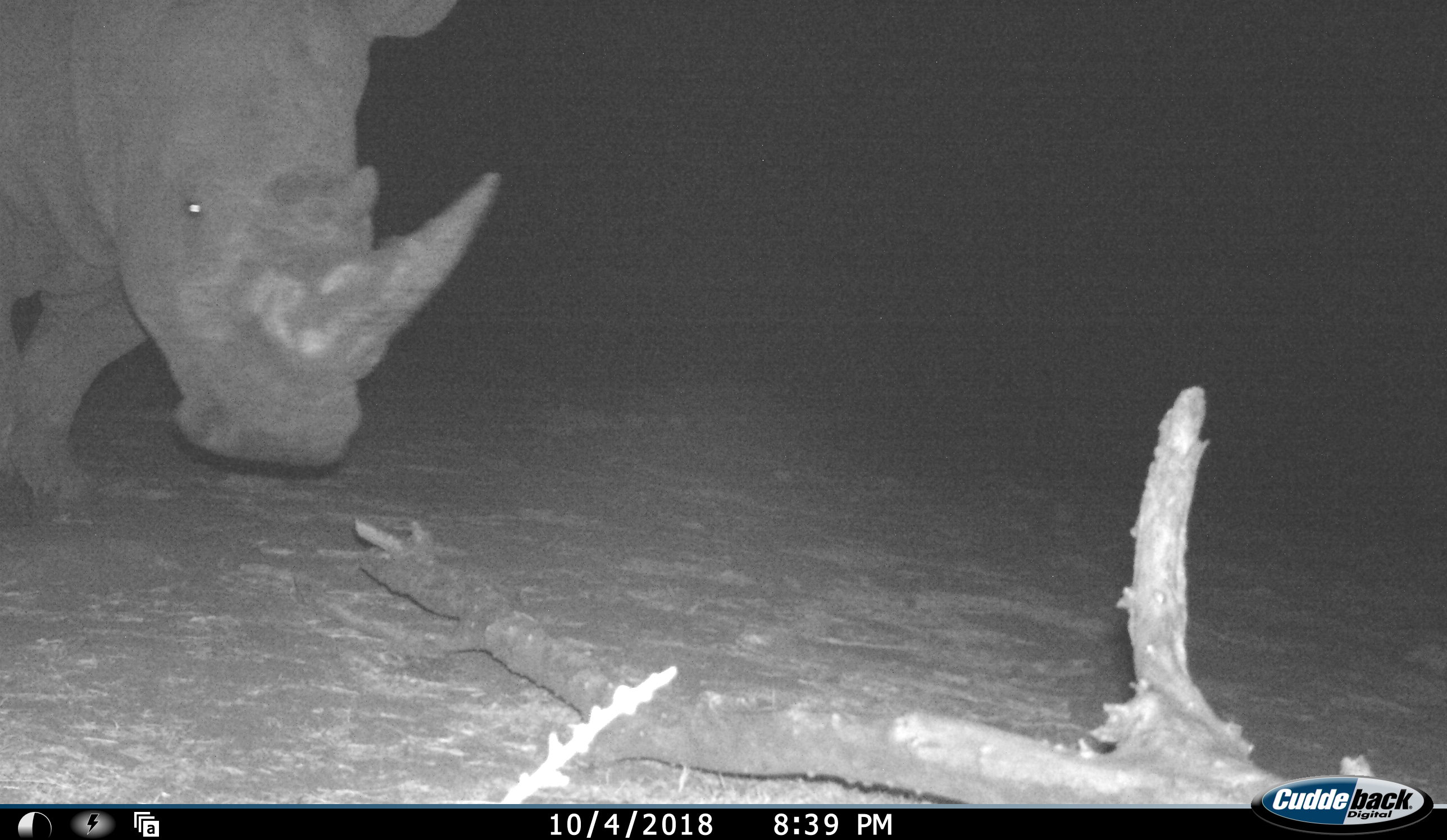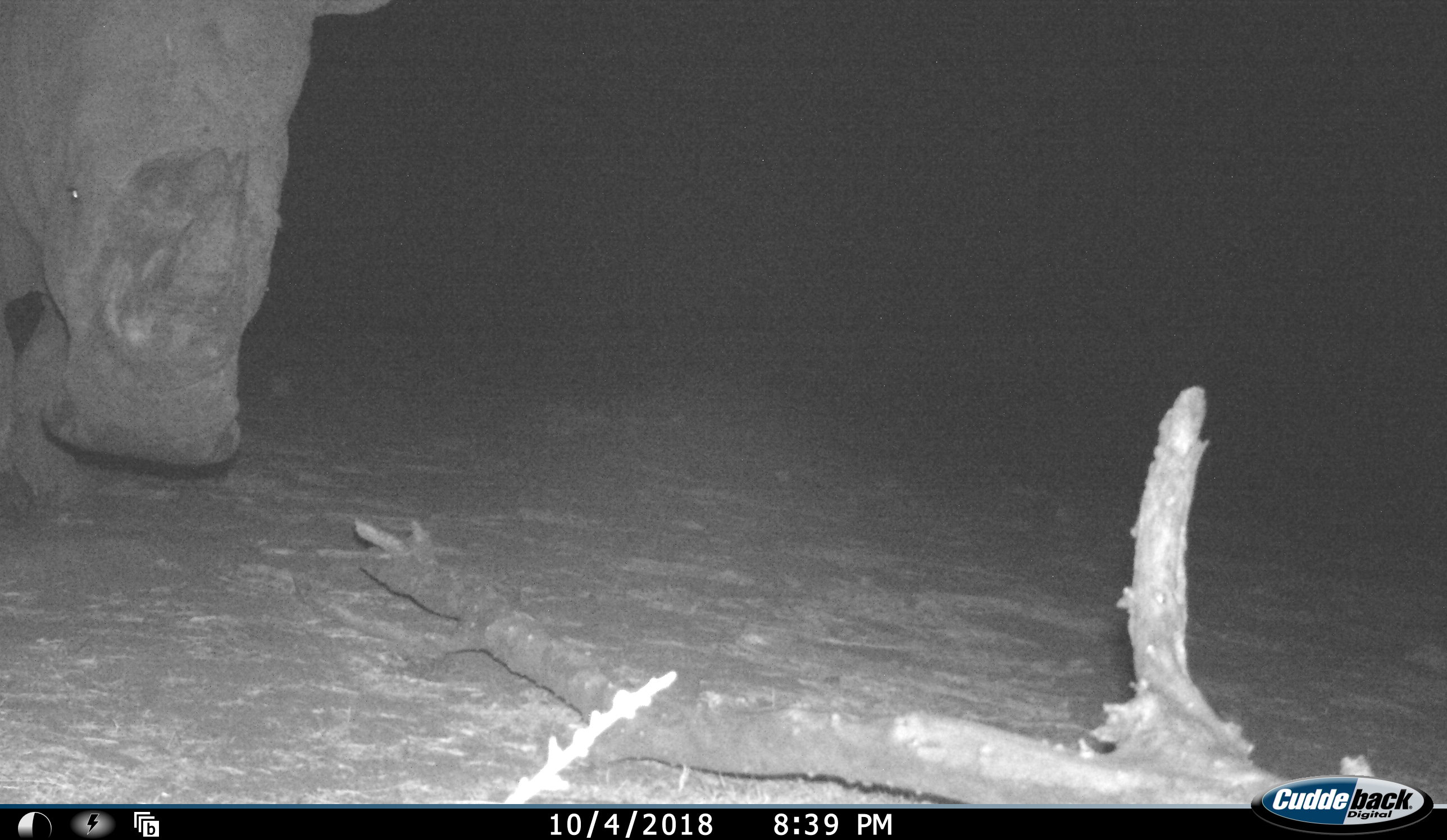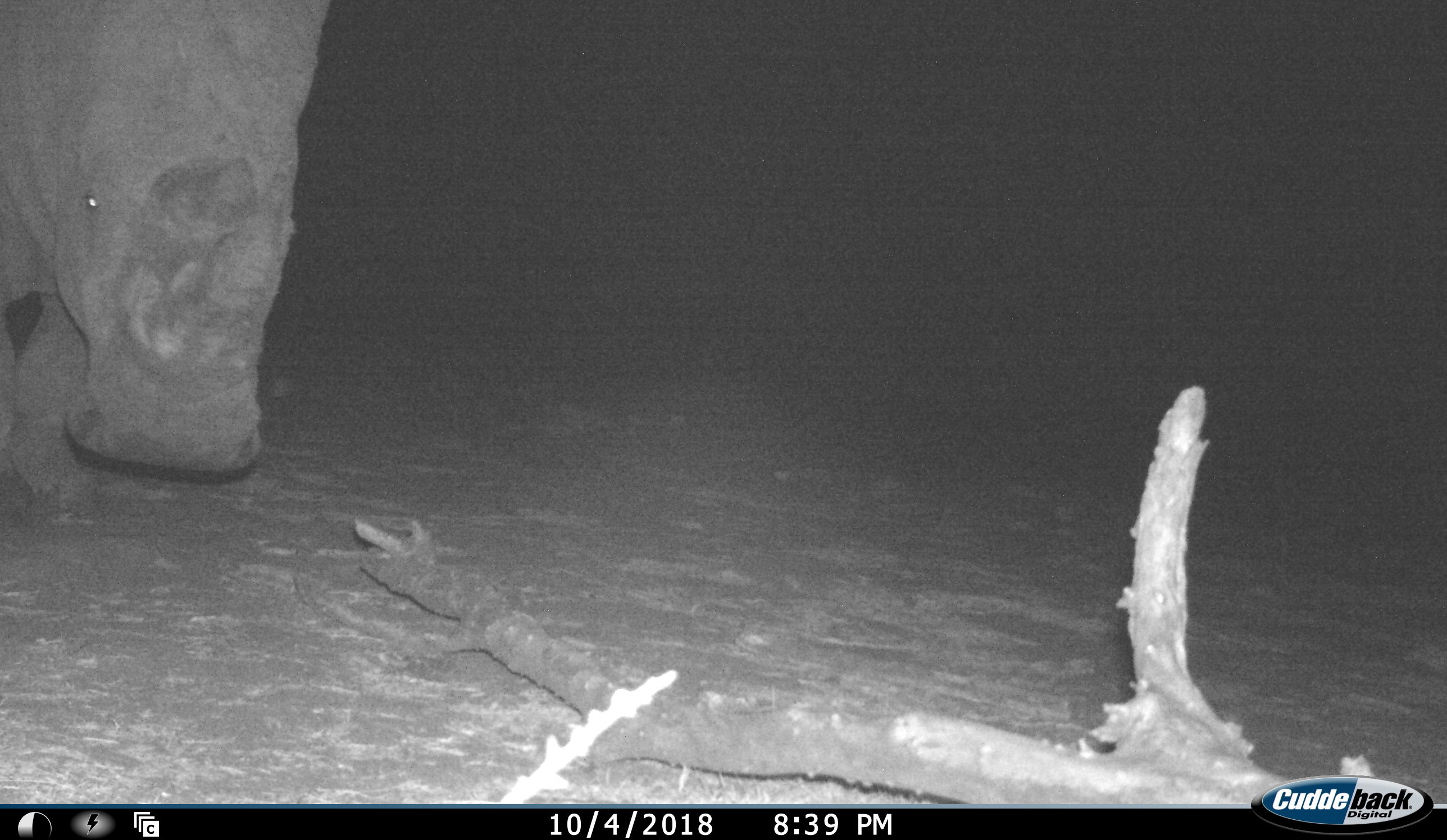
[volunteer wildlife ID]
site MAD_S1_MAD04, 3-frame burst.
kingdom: Animalia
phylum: Chordata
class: Mammalia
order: Perissodactyla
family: Rhinocerotidae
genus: Ceratotherium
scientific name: Ceratotherium simum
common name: white rhinoceros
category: rhinoceroswhite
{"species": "rhinoceroswhite (white rhinoceros) (Ceratotherium simum)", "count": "1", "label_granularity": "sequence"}